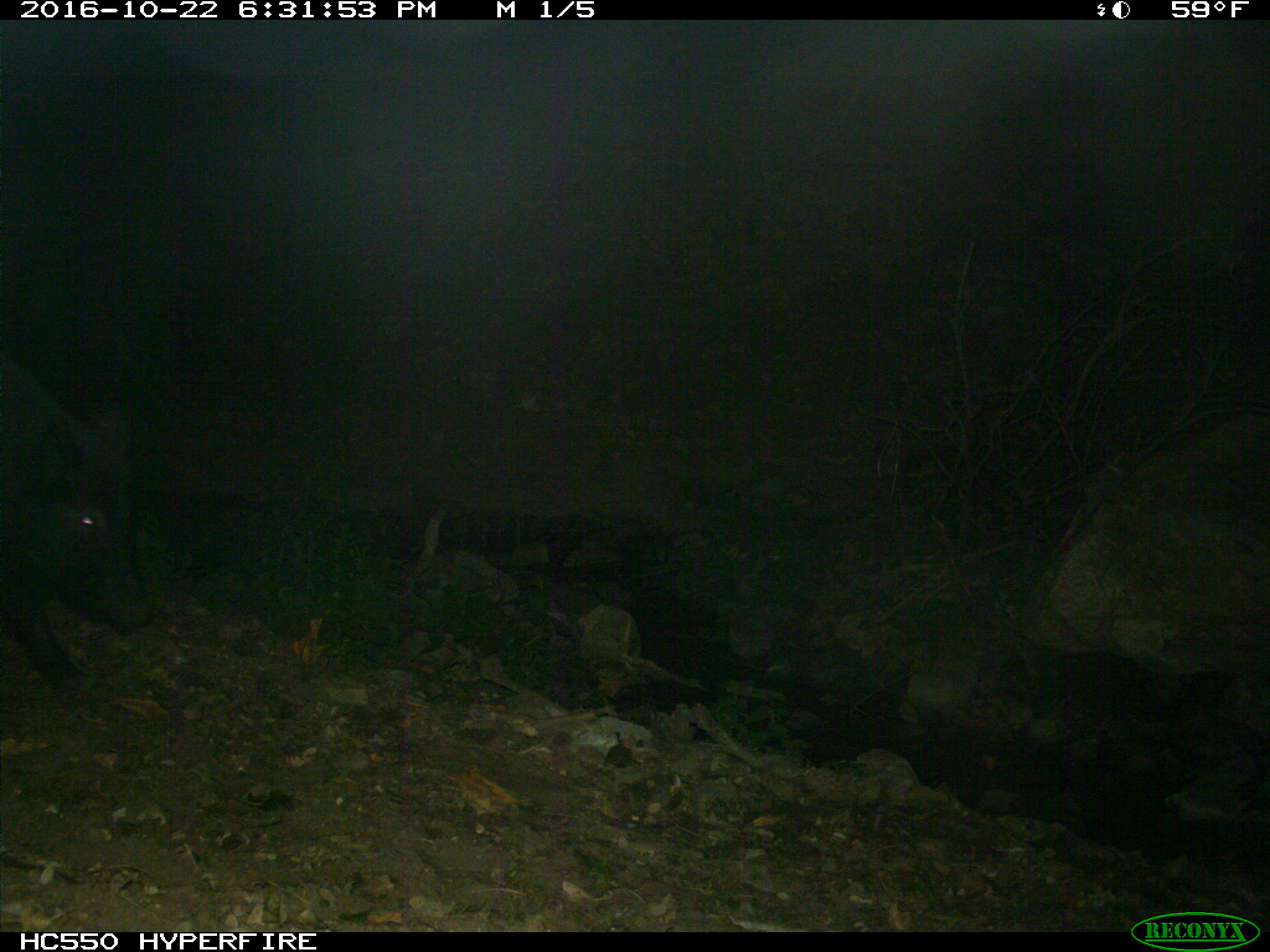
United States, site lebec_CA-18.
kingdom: Animalia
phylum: Chordata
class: Mammalia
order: Artiodactyla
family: Suidae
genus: Sus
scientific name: Sus scrofa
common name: wild boar